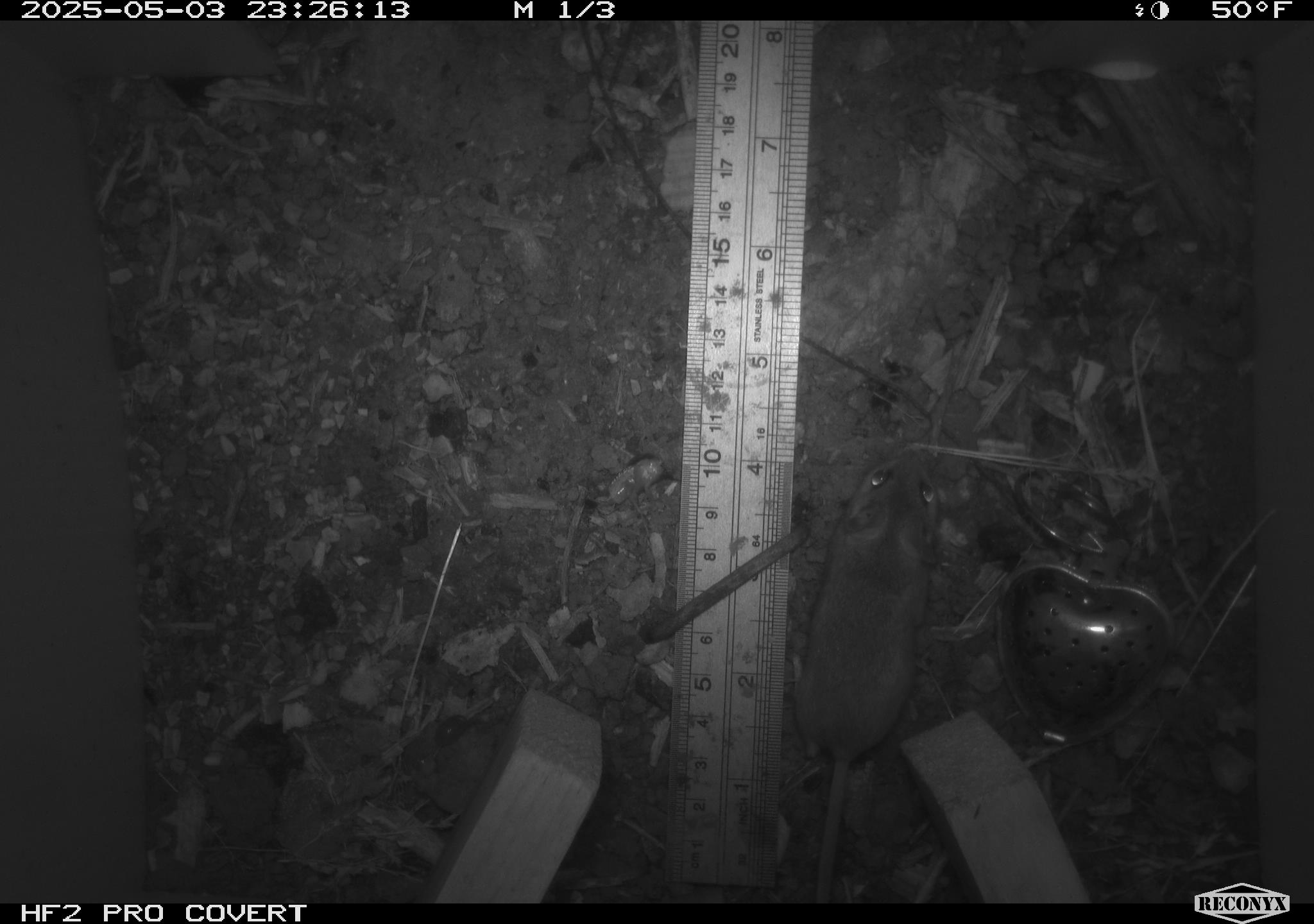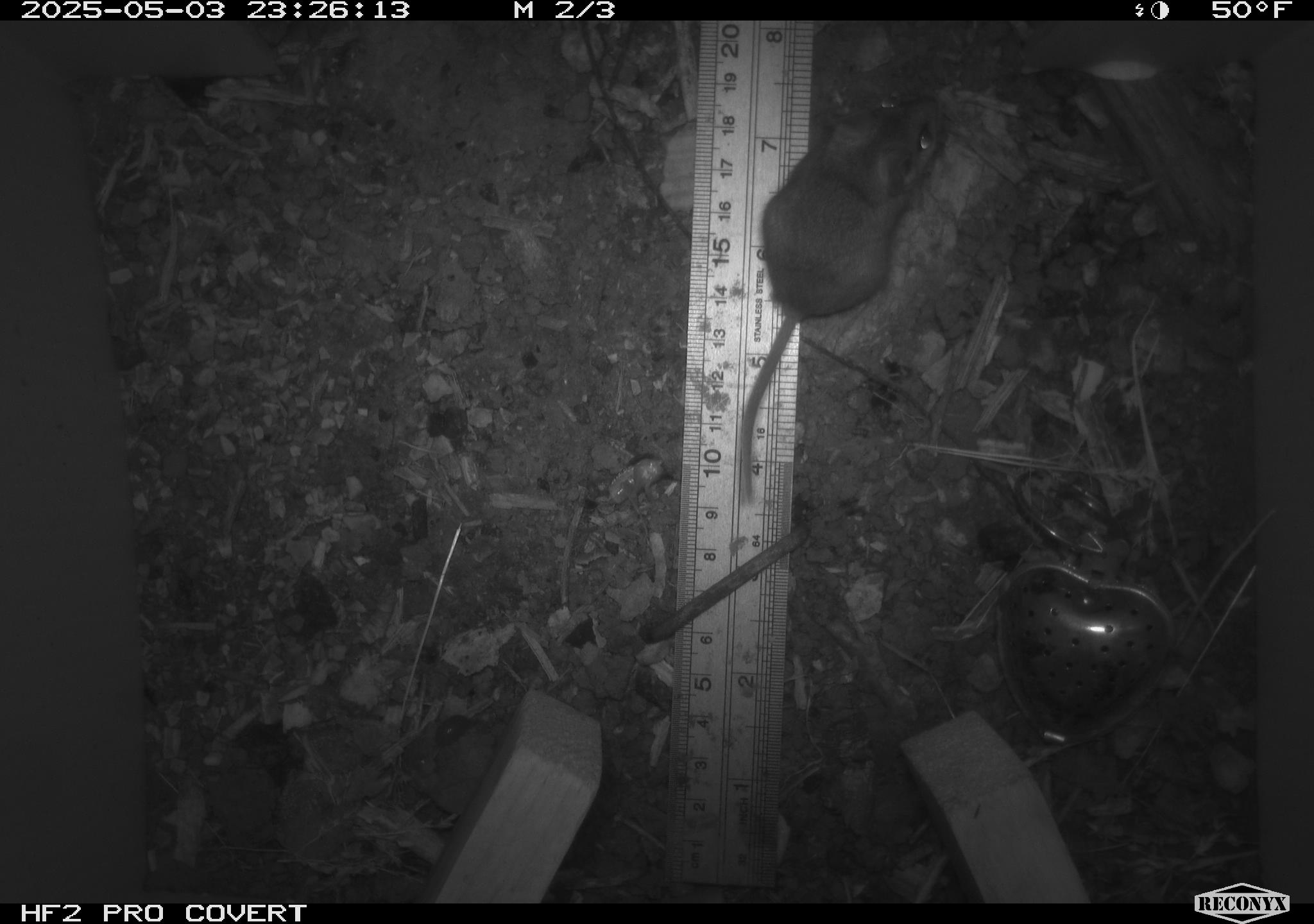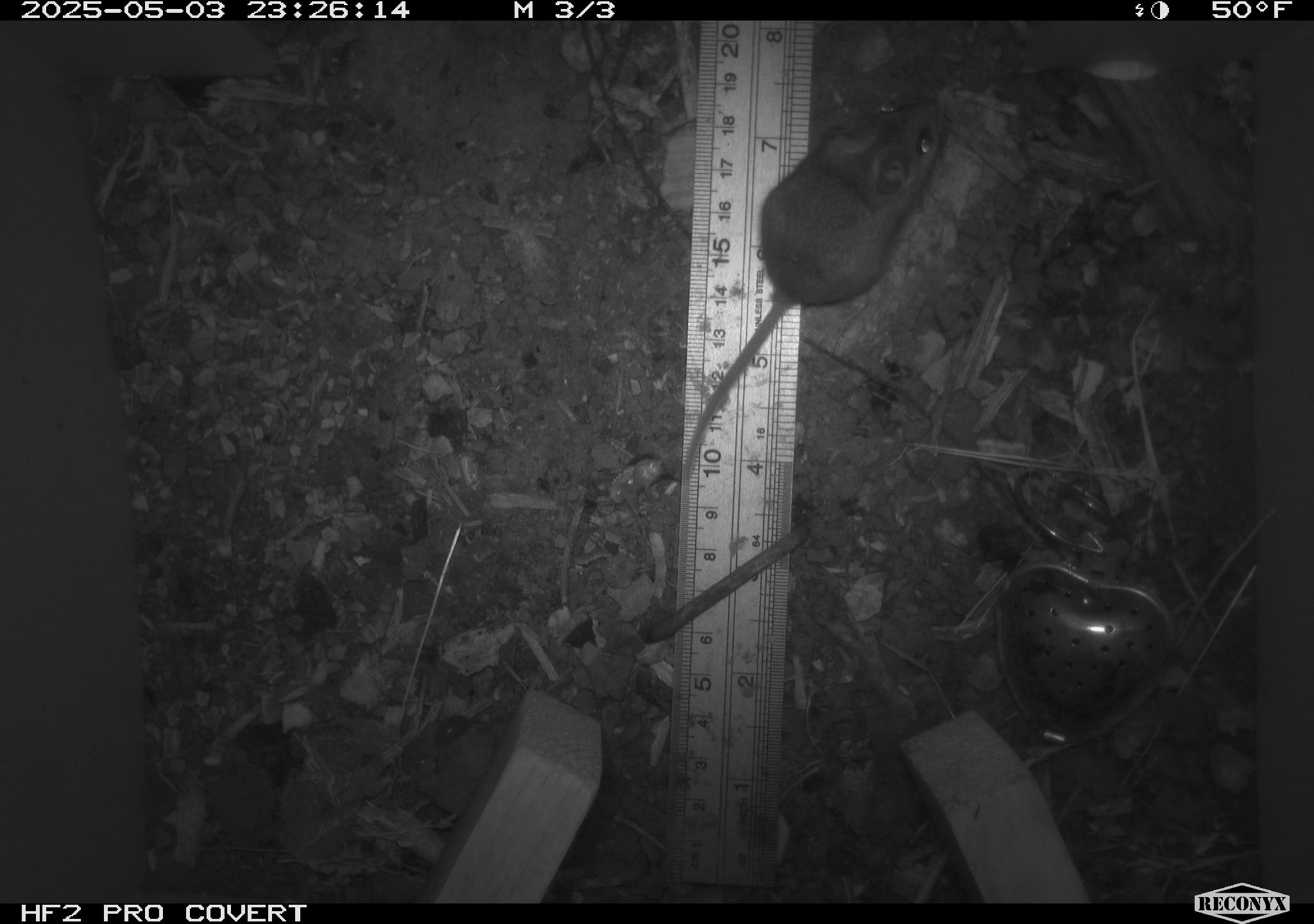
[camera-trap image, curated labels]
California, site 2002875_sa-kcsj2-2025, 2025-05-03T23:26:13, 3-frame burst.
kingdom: Animalia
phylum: Chordata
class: Mammalia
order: Rodentia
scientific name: Rodentia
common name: rodent